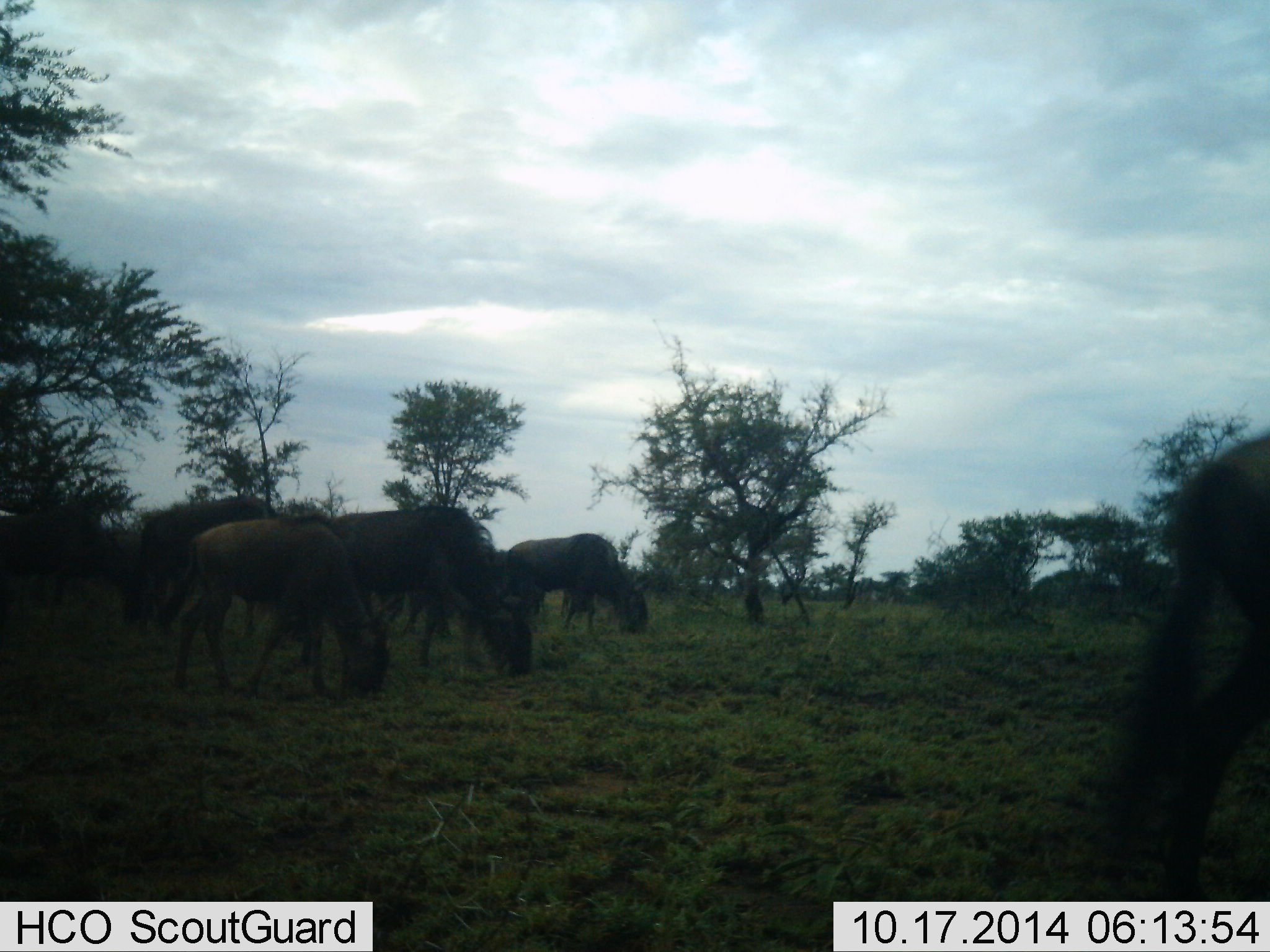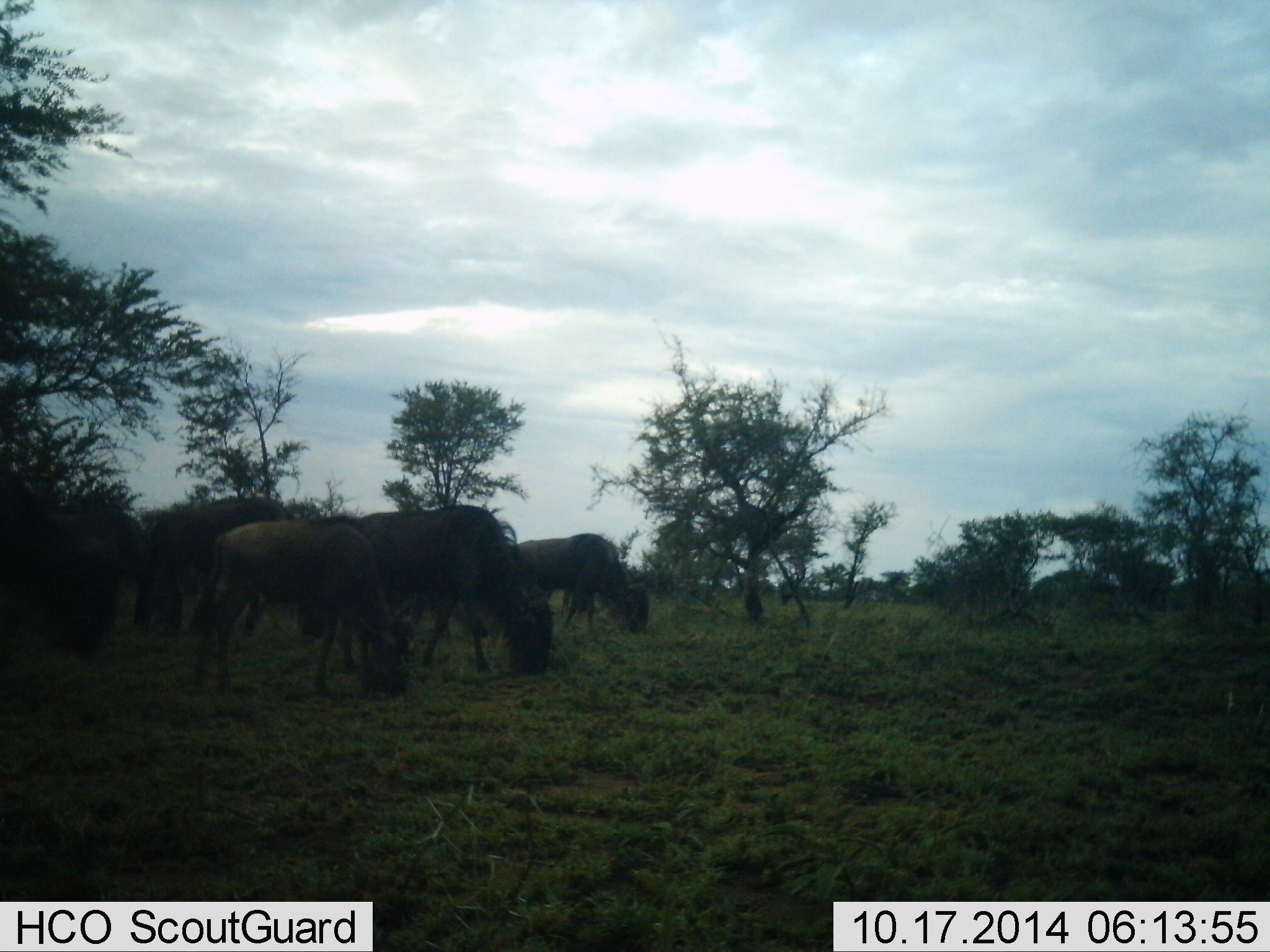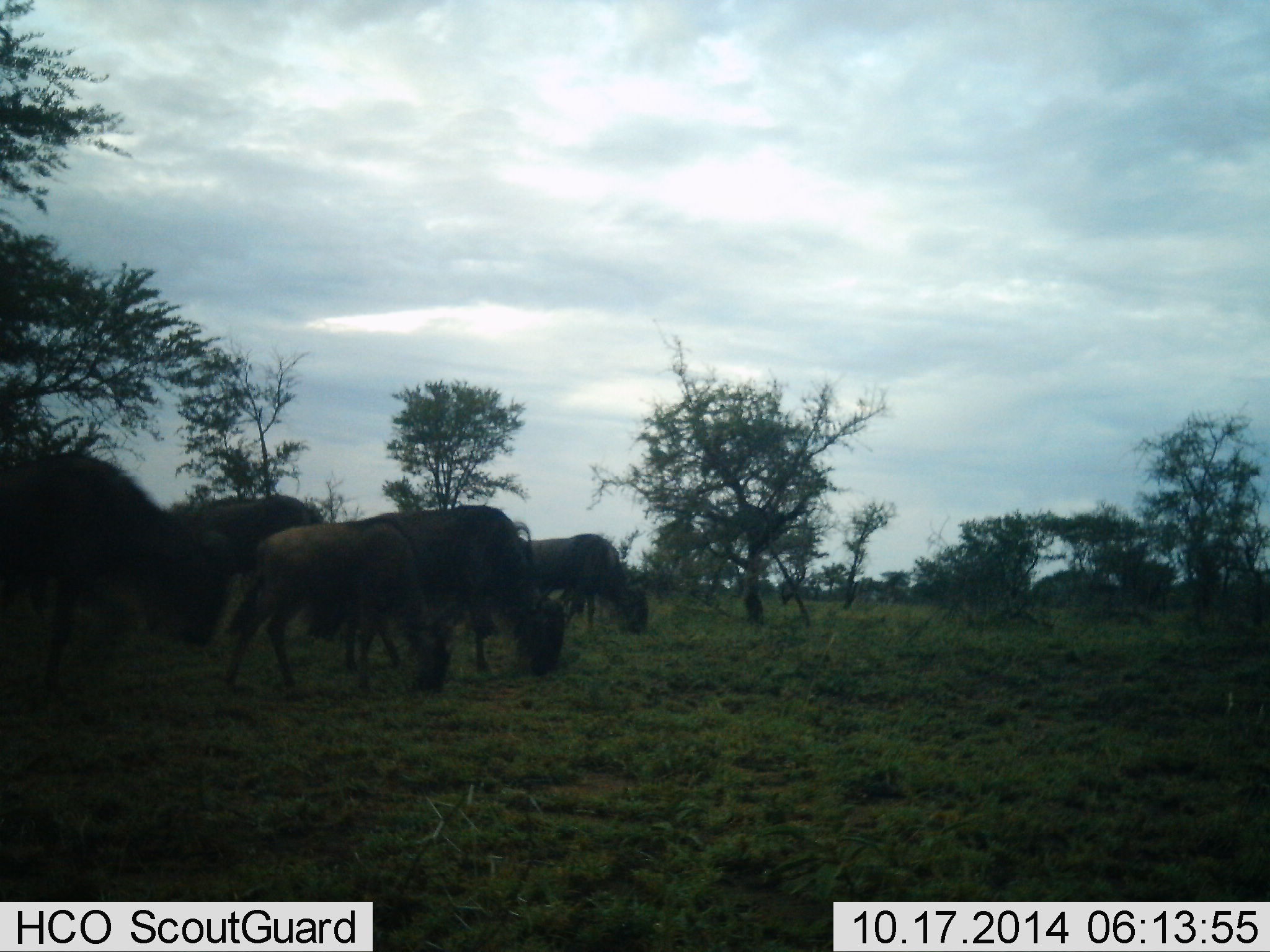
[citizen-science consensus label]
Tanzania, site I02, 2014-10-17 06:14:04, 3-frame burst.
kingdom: Animalia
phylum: Chordata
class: Mammalia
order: Artiodactyla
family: Bovidae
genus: Connochaetes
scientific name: Connochaetes taurinus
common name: blue wildebeest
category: wildebeest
Wildebeest (blue wildebeest) (Connochaetes taurinus), count 7. Behavior (volunteer vote fractions): standing 30%, resting 0%, moving 40%, interacting 0%. Young present (vote fraction): 0%. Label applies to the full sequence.